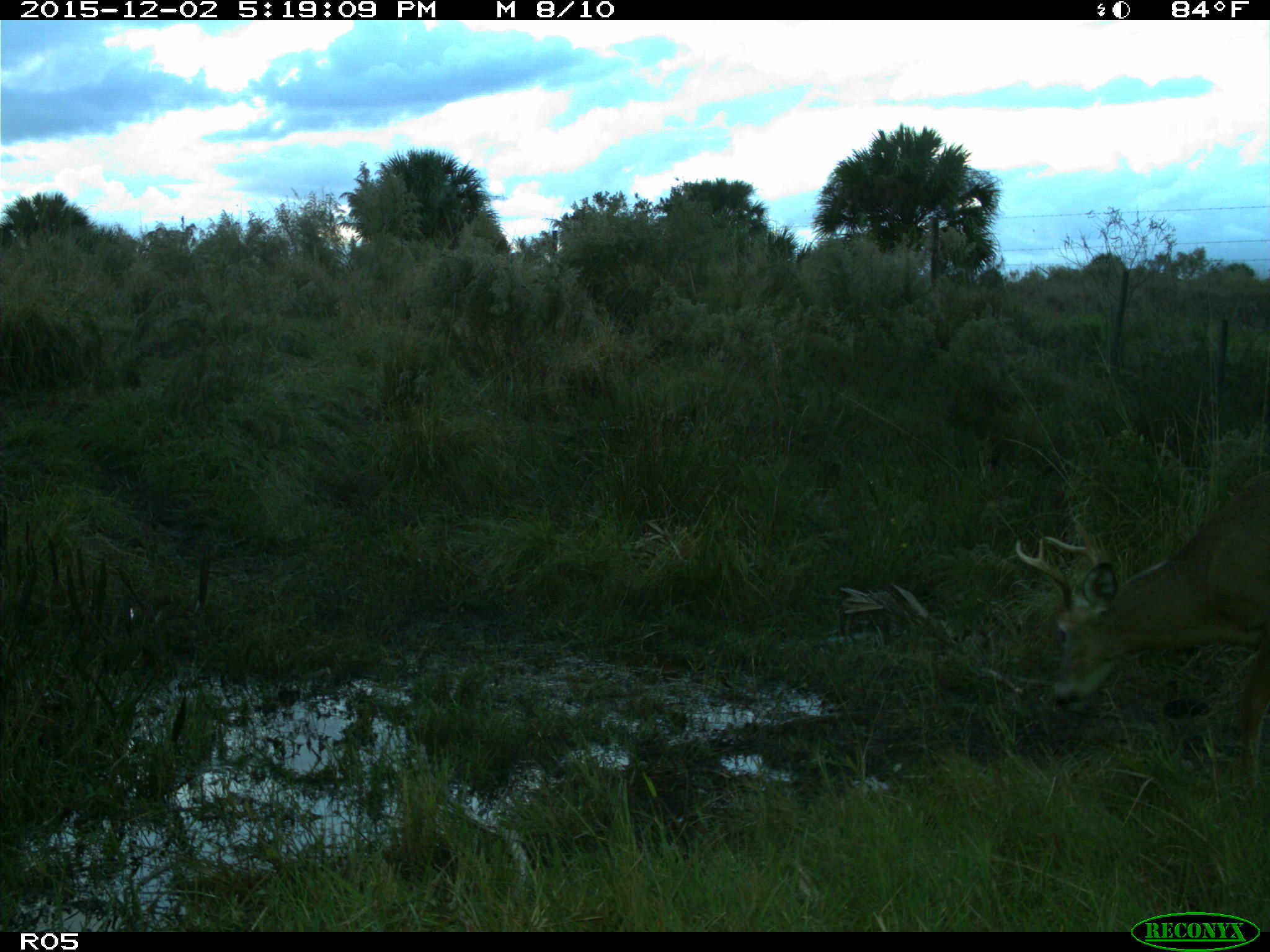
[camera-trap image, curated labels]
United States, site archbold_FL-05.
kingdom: Animalia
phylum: Chordata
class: Mammalia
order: Artiodactyla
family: Cervidae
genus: Odocoileus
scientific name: Odocoileus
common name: deer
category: unidentified deer